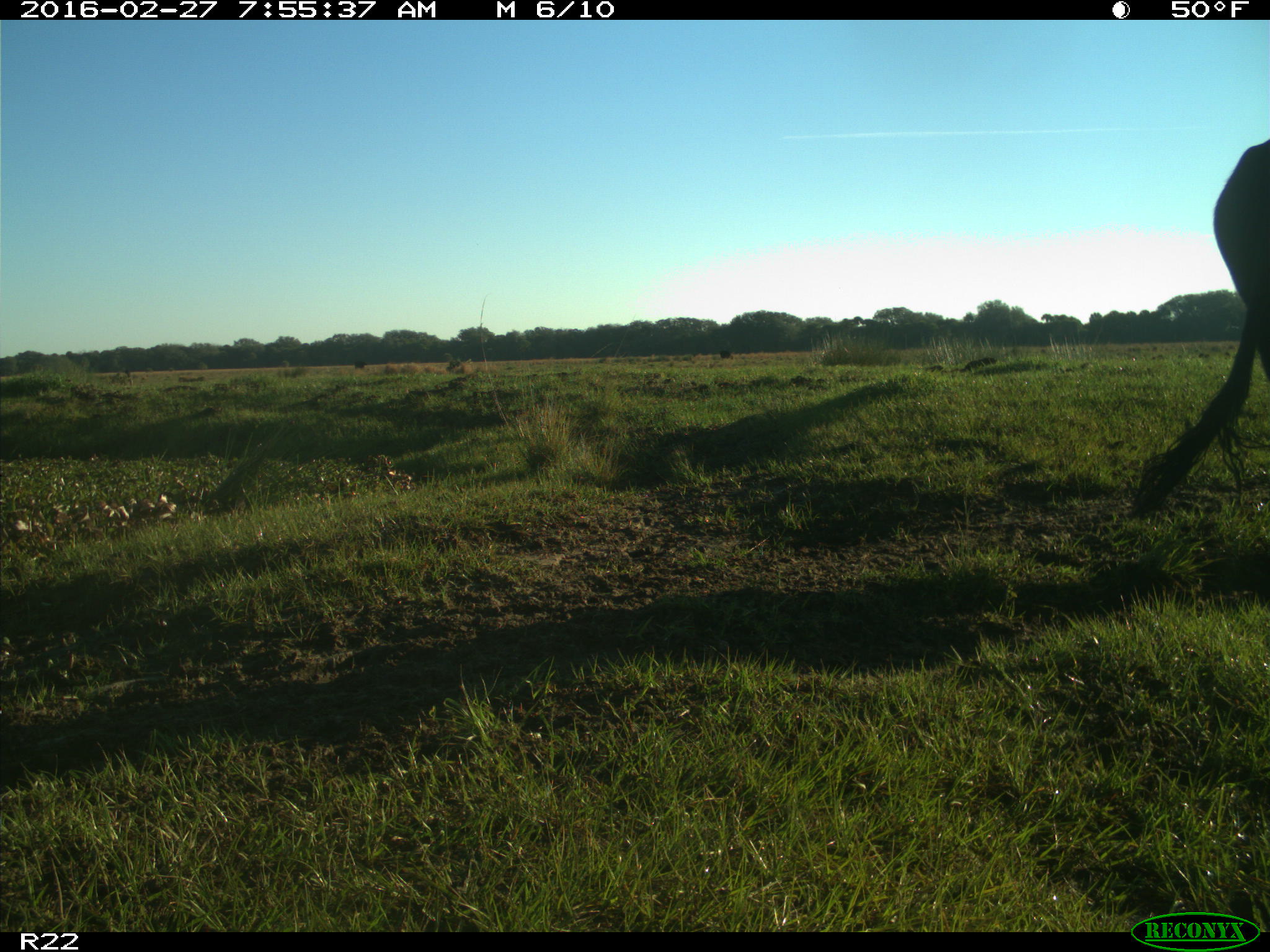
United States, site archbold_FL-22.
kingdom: Animalia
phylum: Chordata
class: Mammalia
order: Artiodactyla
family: Bovidae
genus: Bos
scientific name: Bos taurus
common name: domestic cow